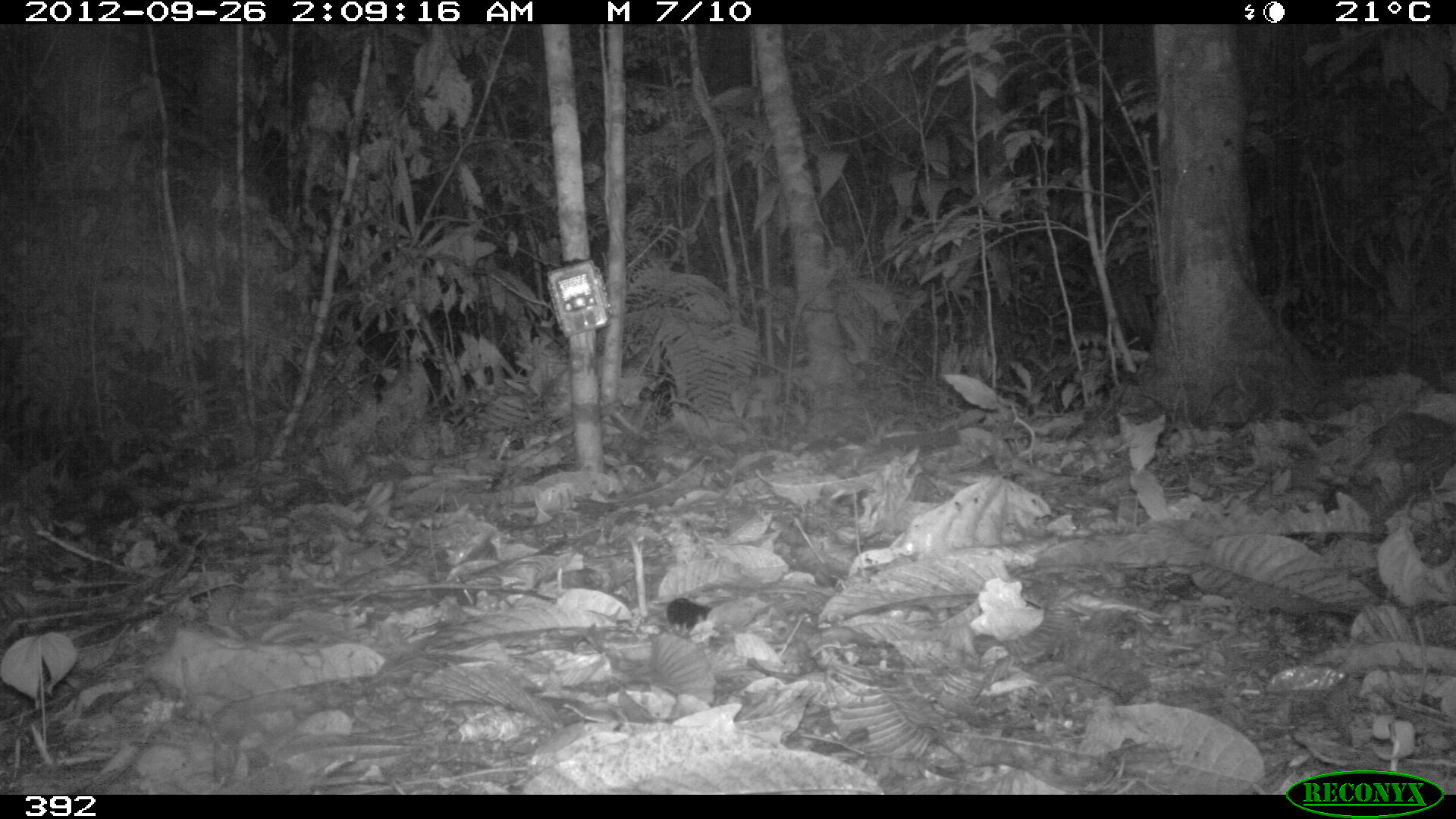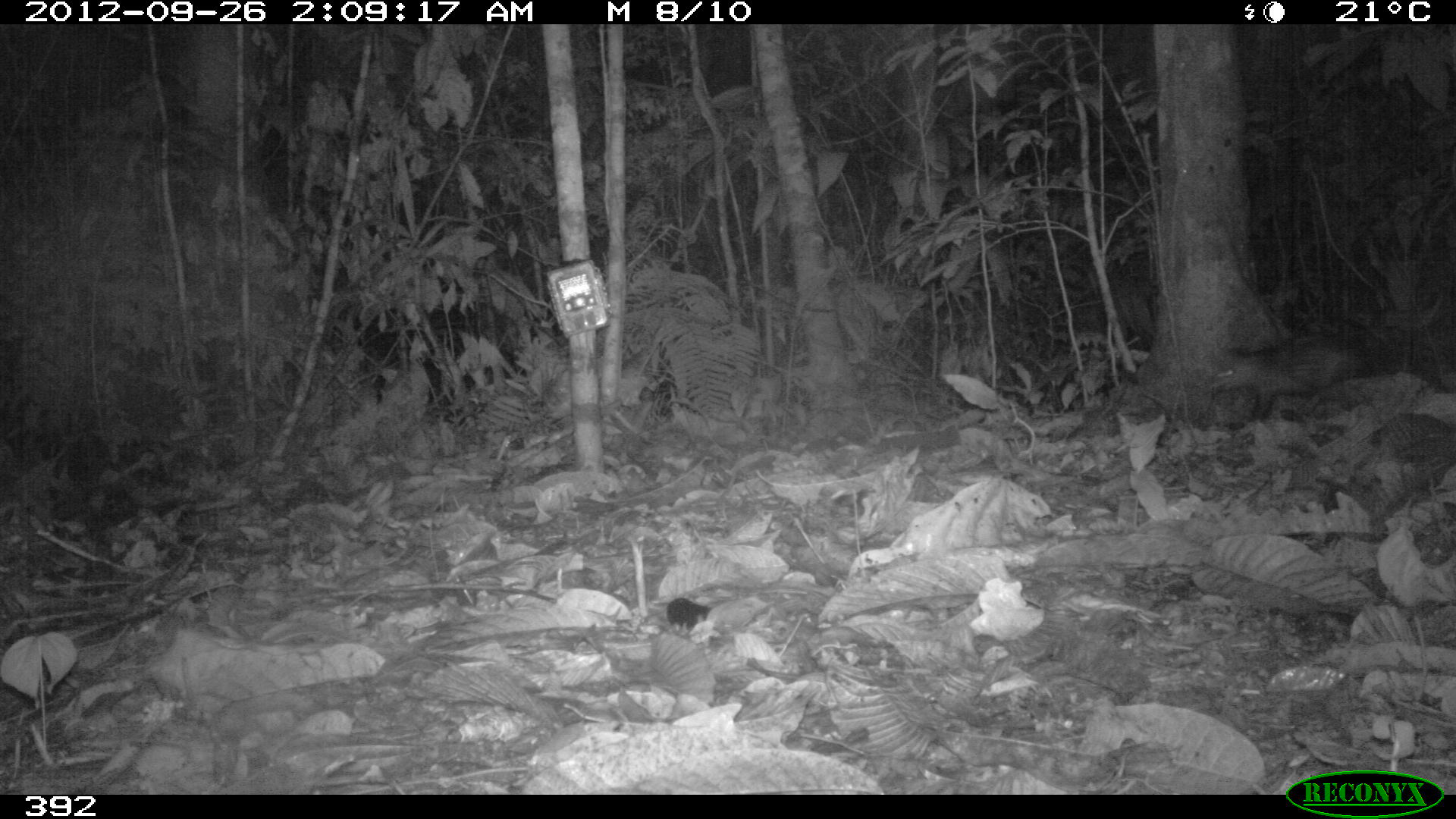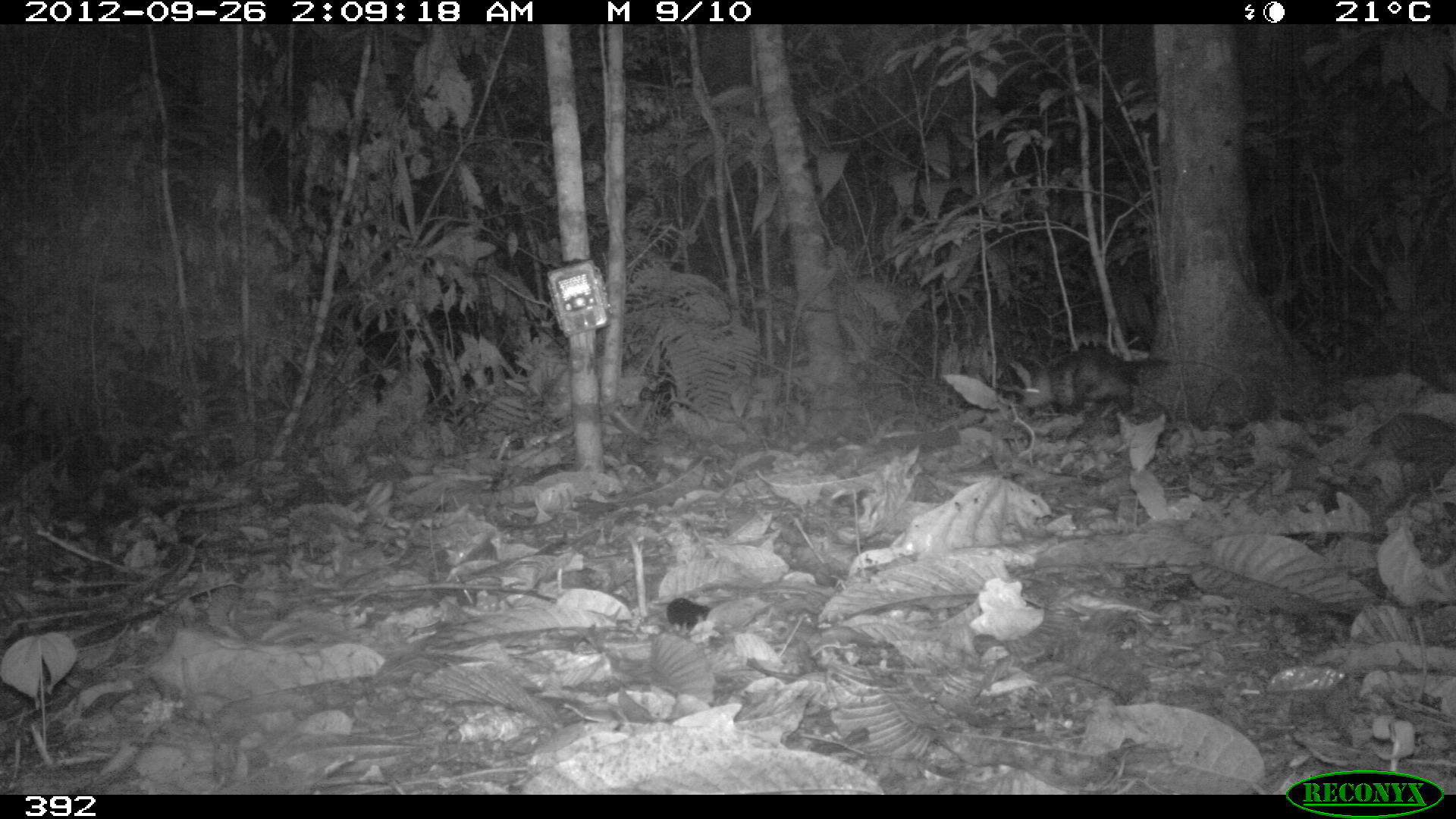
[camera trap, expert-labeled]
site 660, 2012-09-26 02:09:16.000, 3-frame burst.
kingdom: Animalia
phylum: Chordata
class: Mammalia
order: Didelphimorphia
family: Didelphidae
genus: Didelphis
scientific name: Didelphis marsupialis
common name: southern opossum